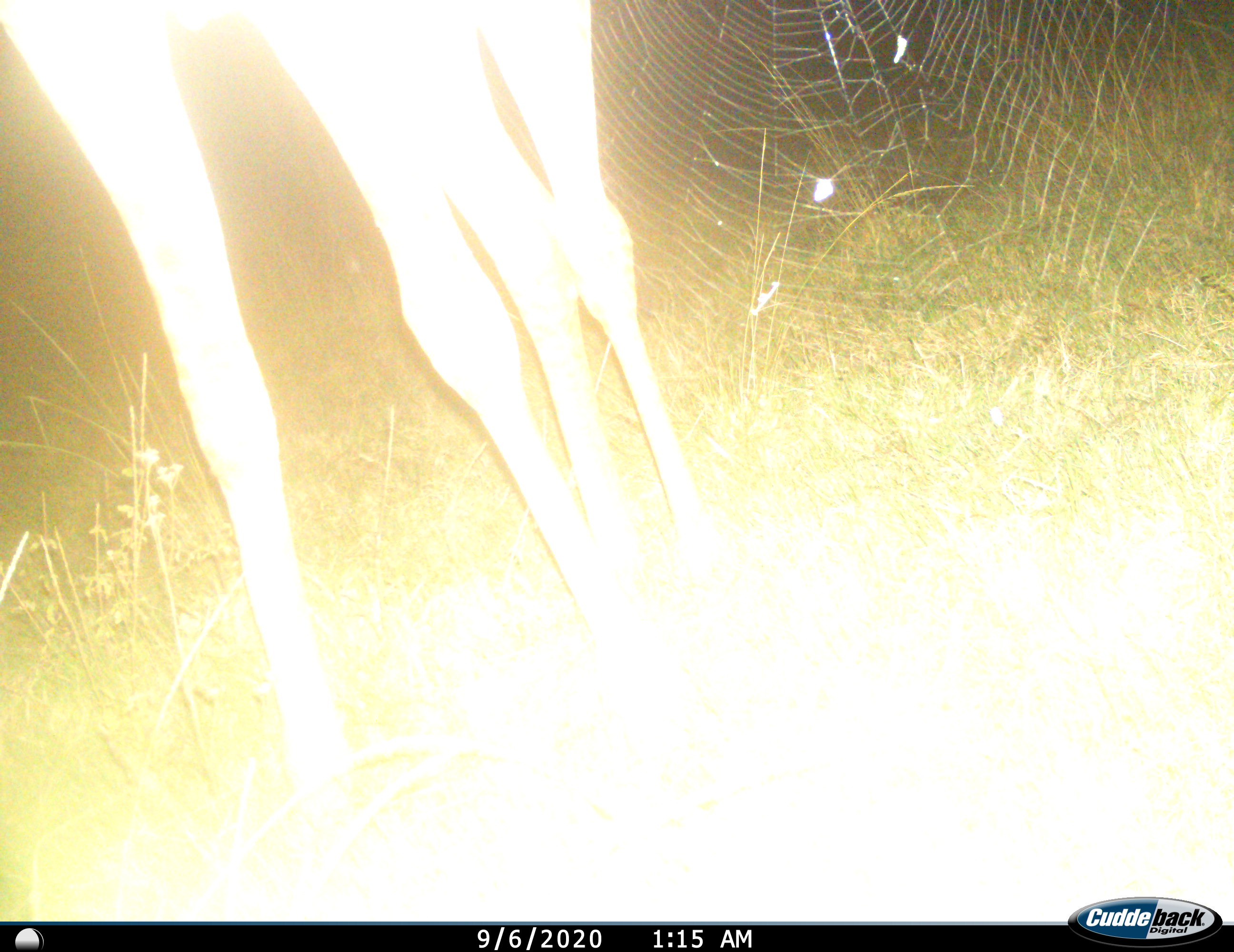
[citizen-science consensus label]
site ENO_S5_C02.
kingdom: Animalia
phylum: Chordata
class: Mammalia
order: Artiodactyla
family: Giraffidae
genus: Giraffa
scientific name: Giraffa camelopardalis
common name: giraffe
Giraffe (Giraffa camelopardalis), count 1. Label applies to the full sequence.